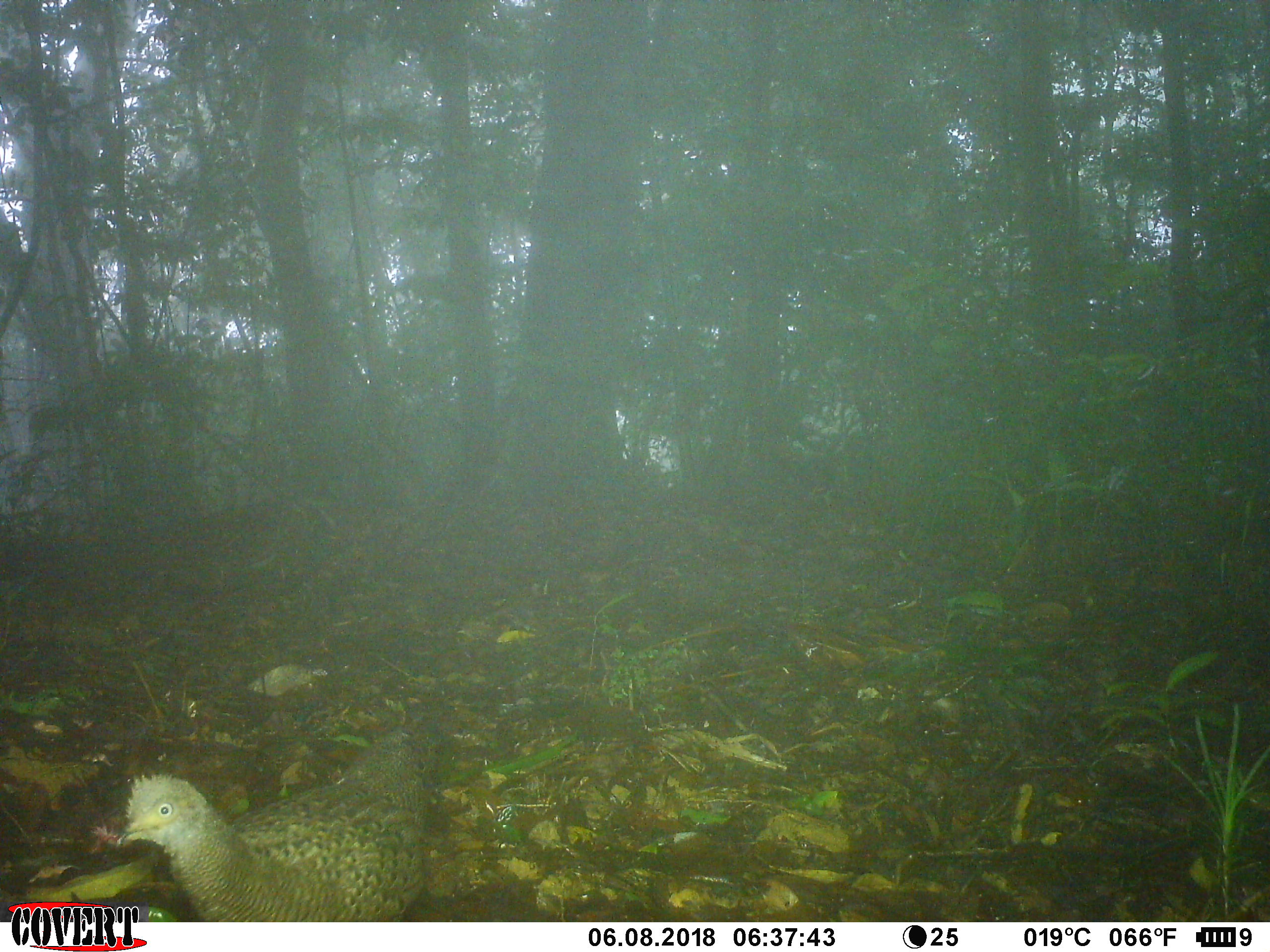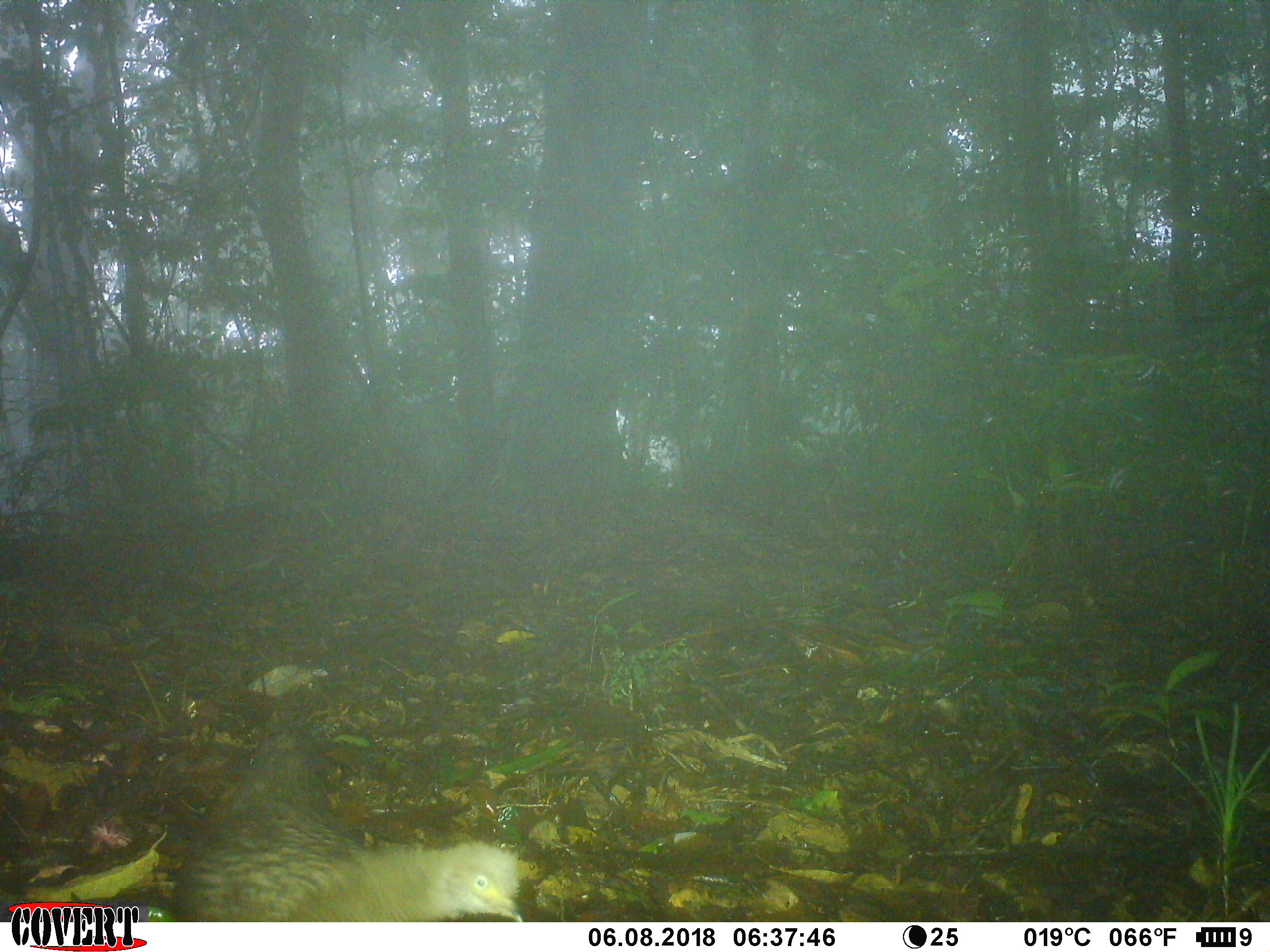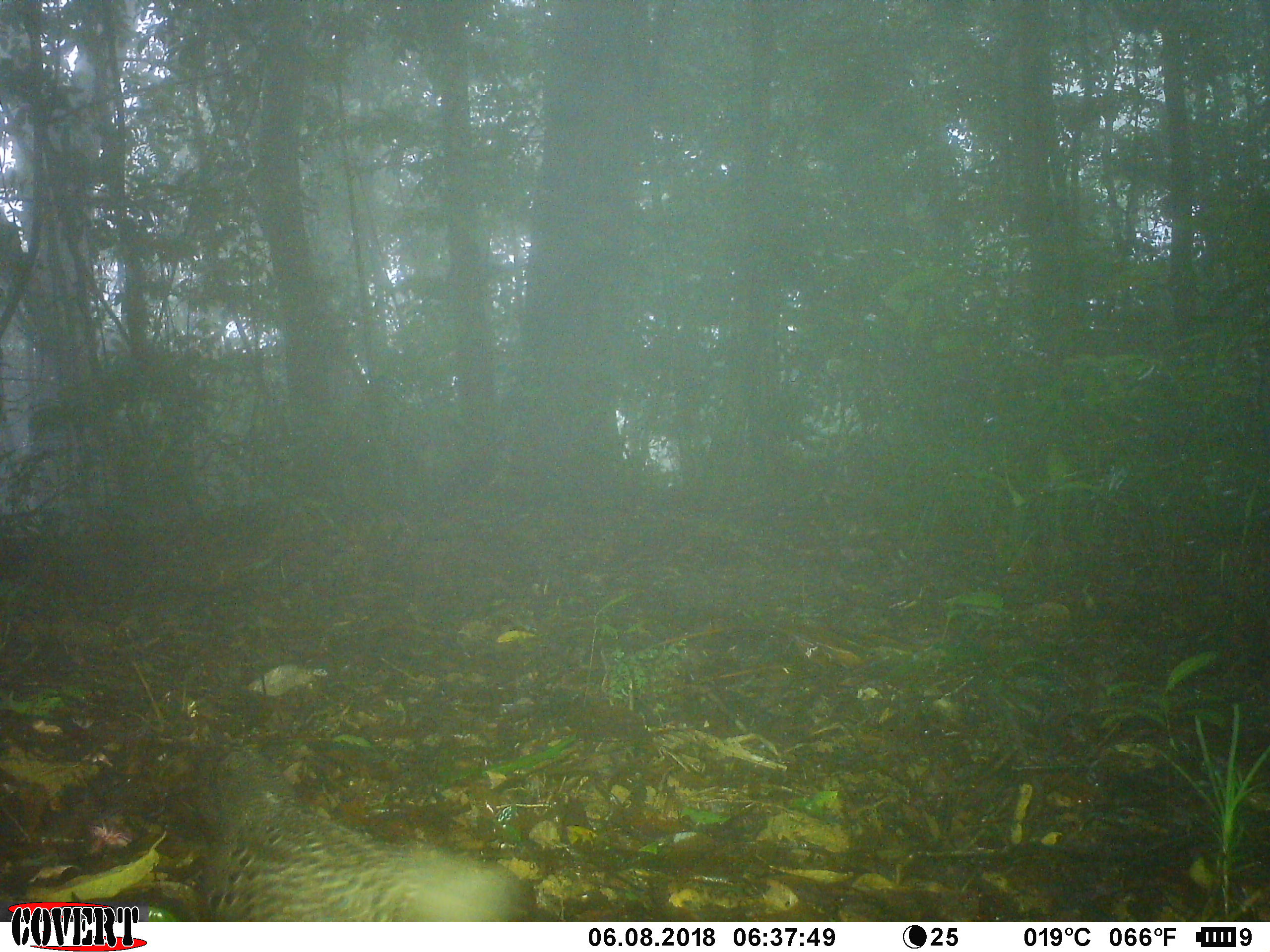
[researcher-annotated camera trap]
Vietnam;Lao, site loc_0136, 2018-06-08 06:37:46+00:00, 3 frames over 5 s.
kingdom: Animalia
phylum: Chordata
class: Aves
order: Galliformes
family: Phasianidae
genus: Polyplectron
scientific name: Polyplectron bicalcaratum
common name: gray peacock-pheasant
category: grey peacock pheasant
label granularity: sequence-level